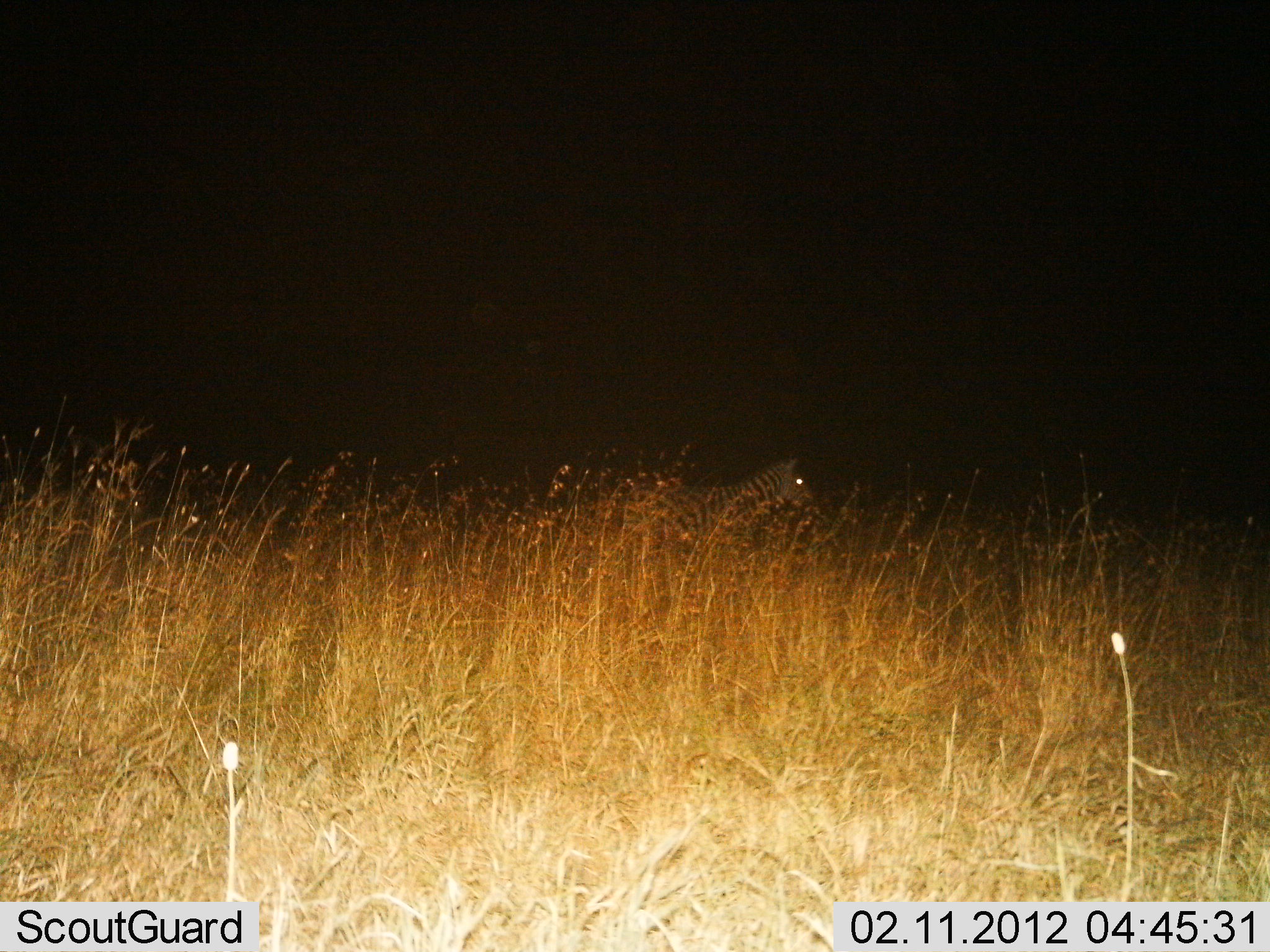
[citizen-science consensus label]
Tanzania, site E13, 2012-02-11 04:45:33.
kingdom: Animalia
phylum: Chordata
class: Mammalia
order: Perissodactyla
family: Equidae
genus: Equus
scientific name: Equus quagga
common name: plains zebra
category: zebra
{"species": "zebra (plains zebra) (Equus quagga)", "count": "1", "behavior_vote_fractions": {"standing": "62%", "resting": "0%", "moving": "38%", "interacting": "0%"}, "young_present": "0%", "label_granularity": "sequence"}